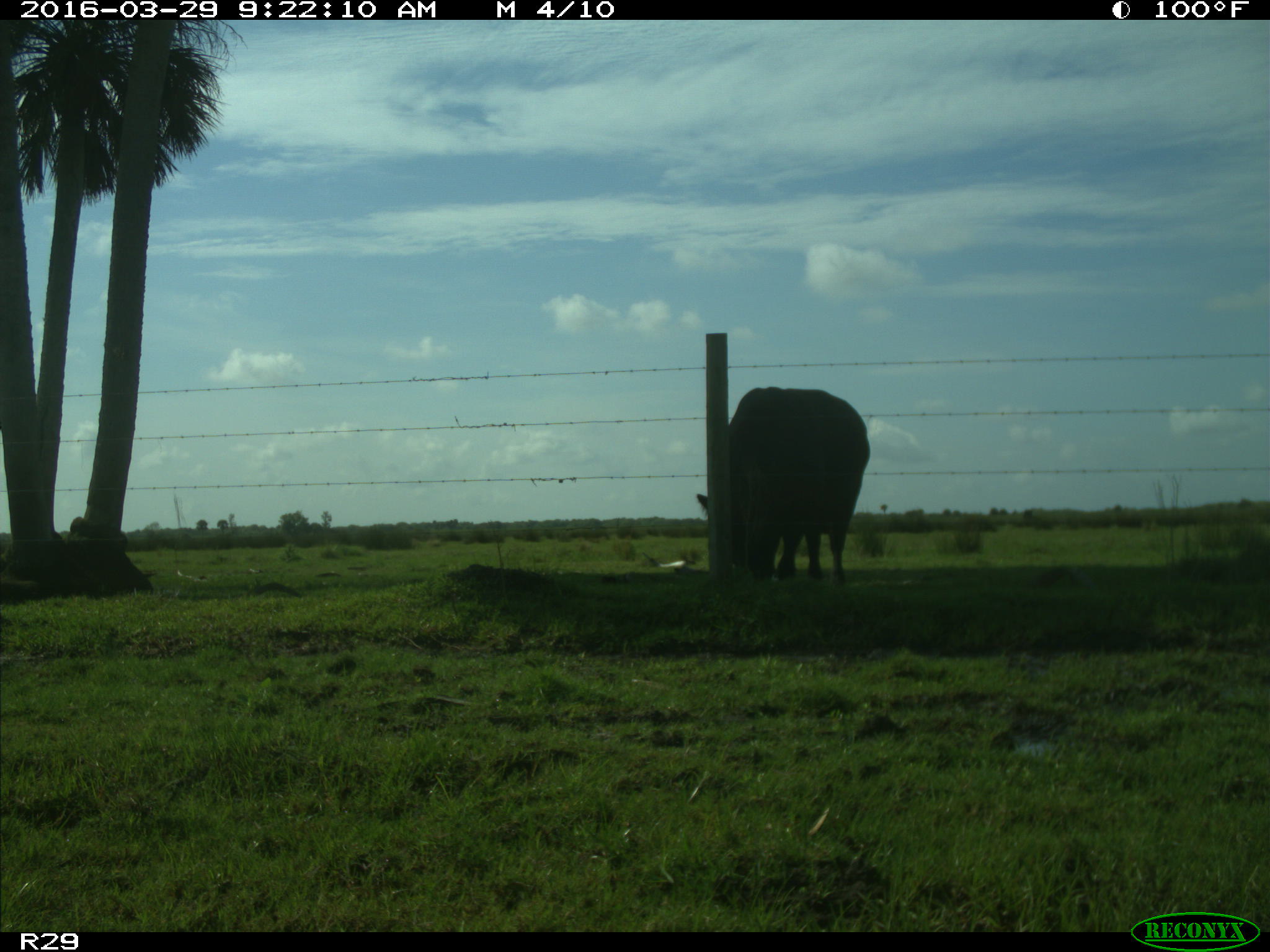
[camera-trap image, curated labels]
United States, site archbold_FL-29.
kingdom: Animalia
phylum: Chordata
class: Mammalia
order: Artiodactyla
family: Bovidae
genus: Bos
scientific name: Bos taurus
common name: domestic cow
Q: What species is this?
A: Bos taurus (domestic cow).